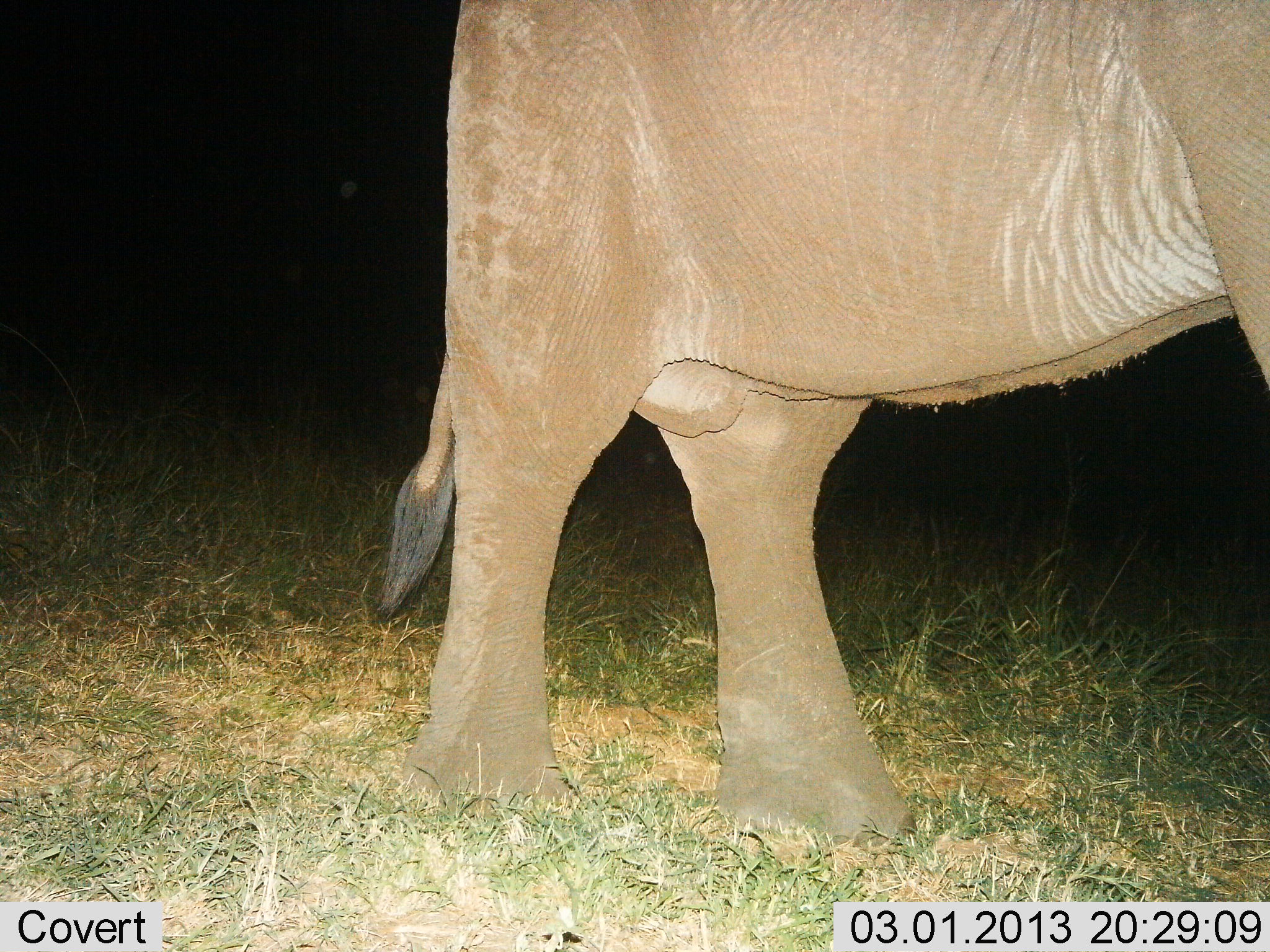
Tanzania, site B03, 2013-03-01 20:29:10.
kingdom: Animalia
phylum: Chordata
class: Mammalia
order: Proboscidea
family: Elephantidae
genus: Loxodonta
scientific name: Loxodonta africana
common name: african bush elephant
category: elephant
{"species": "elephant (african bush elephant) (Loxodonta africana)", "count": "1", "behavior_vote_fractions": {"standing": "74%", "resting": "0%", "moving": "28%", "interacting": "0%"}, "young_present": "0%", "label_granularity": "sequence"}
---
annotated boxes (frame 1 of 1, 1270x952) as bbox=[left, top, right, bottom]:
animal: bbox=[368, 0, 1269, 852]